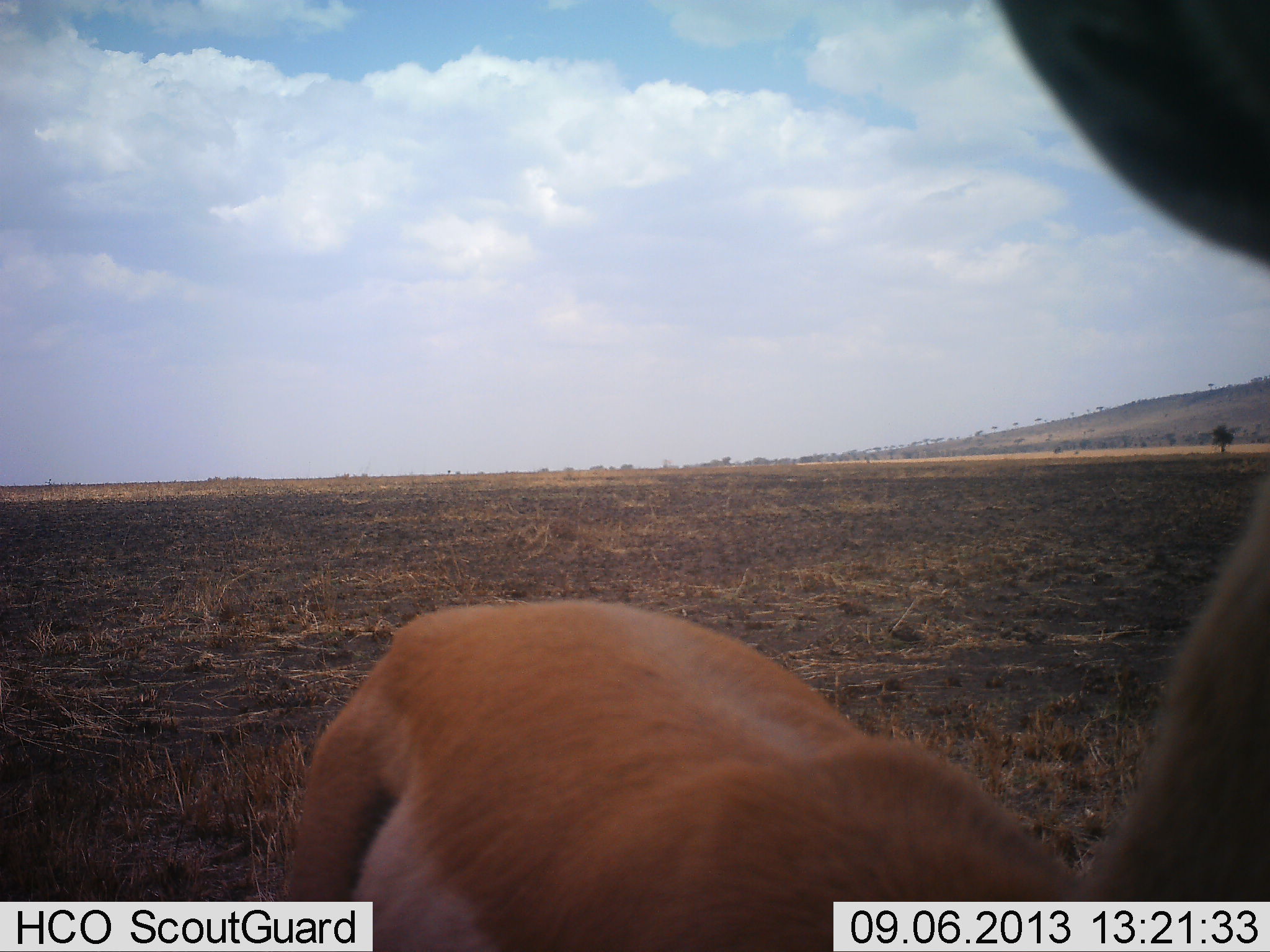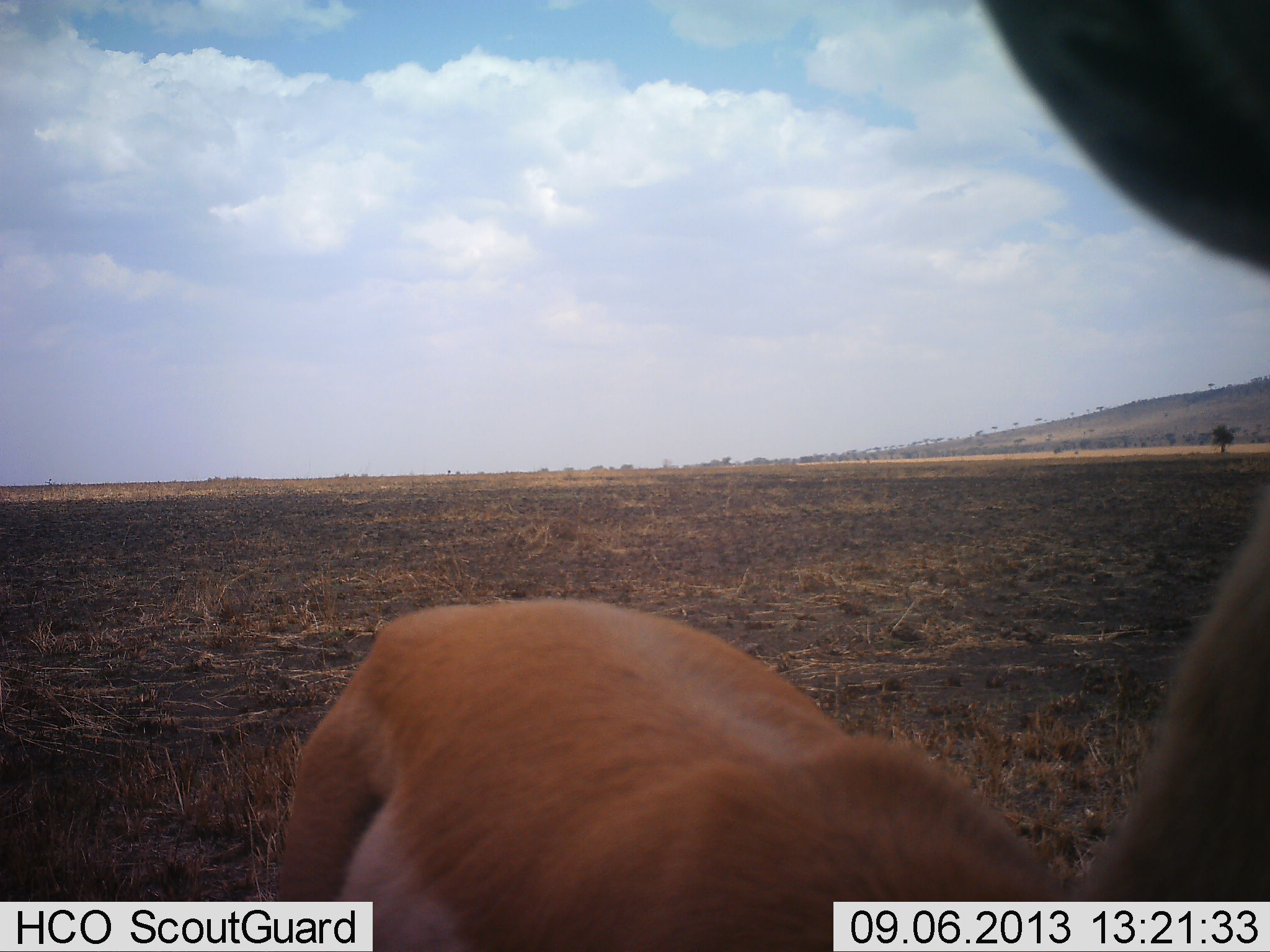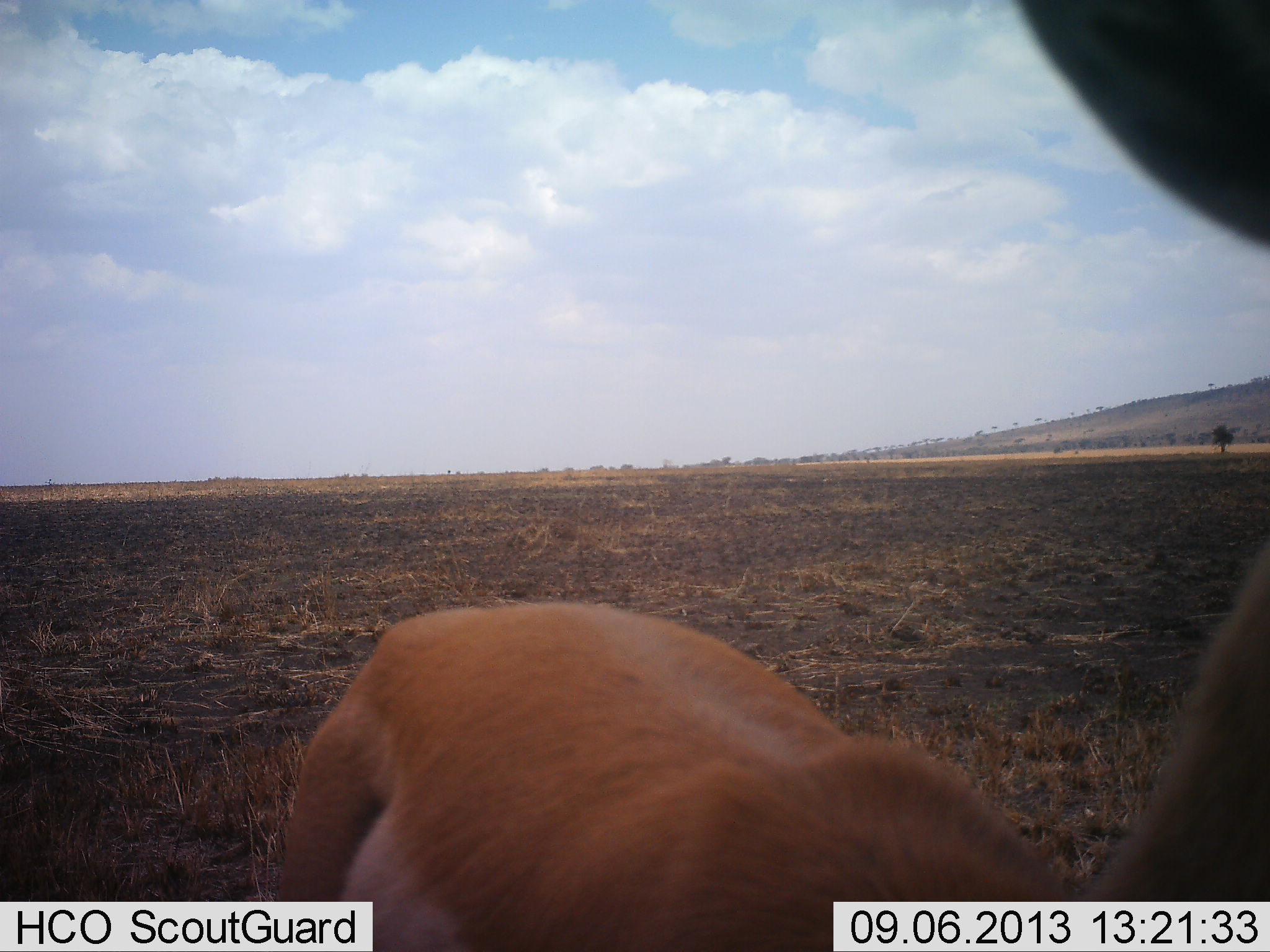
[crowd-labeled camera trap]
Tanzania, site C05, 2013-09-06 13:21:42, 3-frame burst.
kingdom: Animalia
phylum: Chordata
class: Mammalia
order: Artiodactyla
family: Bovidae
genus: Eudorcas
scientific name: Eudorcas thomsonii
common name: thomson's gazelle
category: gazellethomsons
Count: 1.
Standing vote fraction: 93%.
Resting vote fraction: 0%.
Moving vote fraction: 7%.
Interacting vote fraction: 0%.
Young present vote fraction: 0%.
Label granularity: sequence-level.